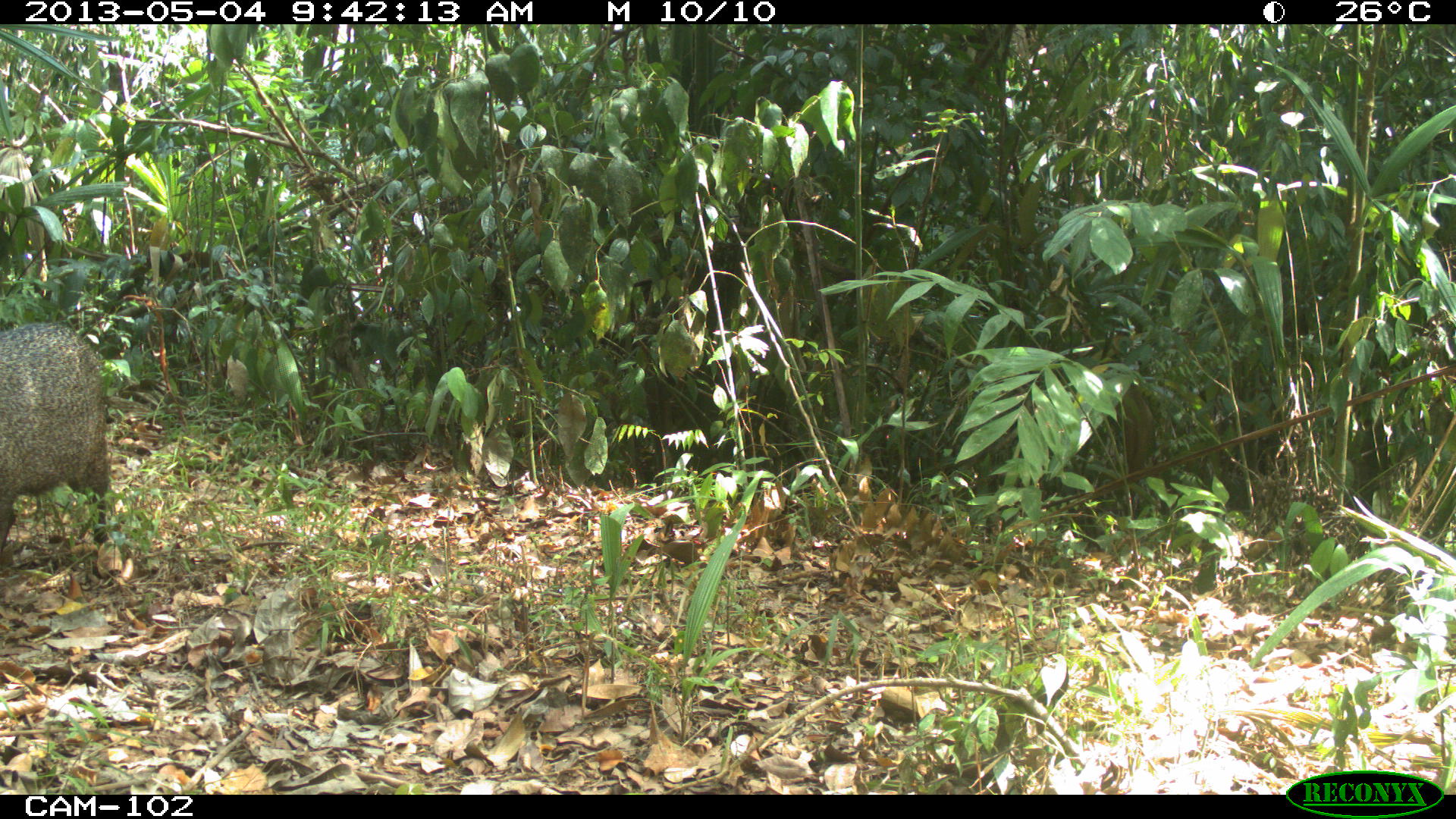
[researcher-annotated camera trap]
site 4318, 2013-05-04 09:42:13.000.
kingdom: Animalia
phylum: Chordata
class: Mammalia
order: Artiodactyla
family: Tayassuidae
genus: Pecari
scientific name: Pecari tajacu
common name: collared peccary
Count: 2.